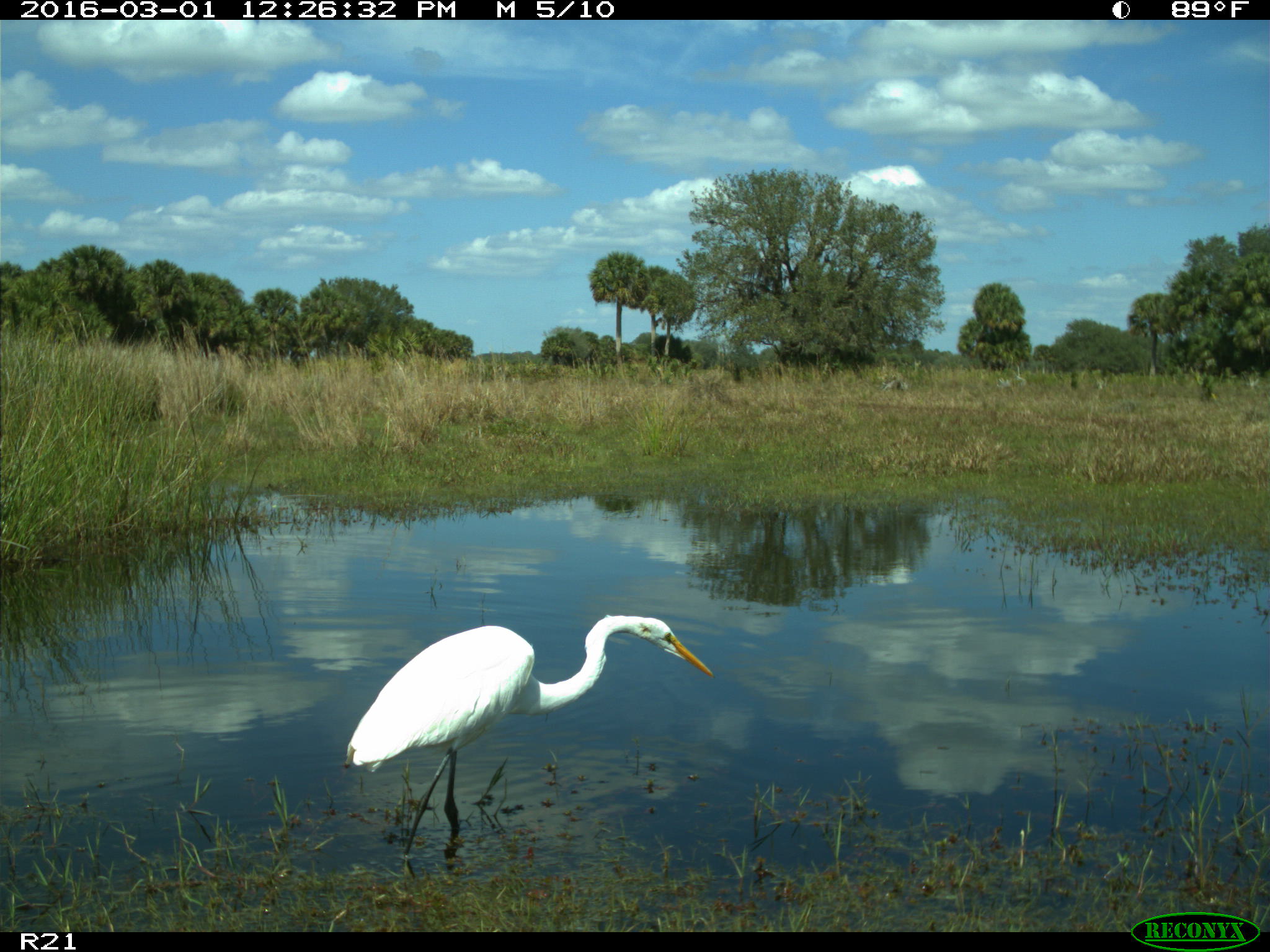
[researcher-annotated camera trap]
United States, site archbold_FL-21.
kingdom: Animalia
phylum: Chordata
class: Aves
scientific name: Aves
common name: birds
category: unidentified bird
Unidentified bird (birds) (Aves).